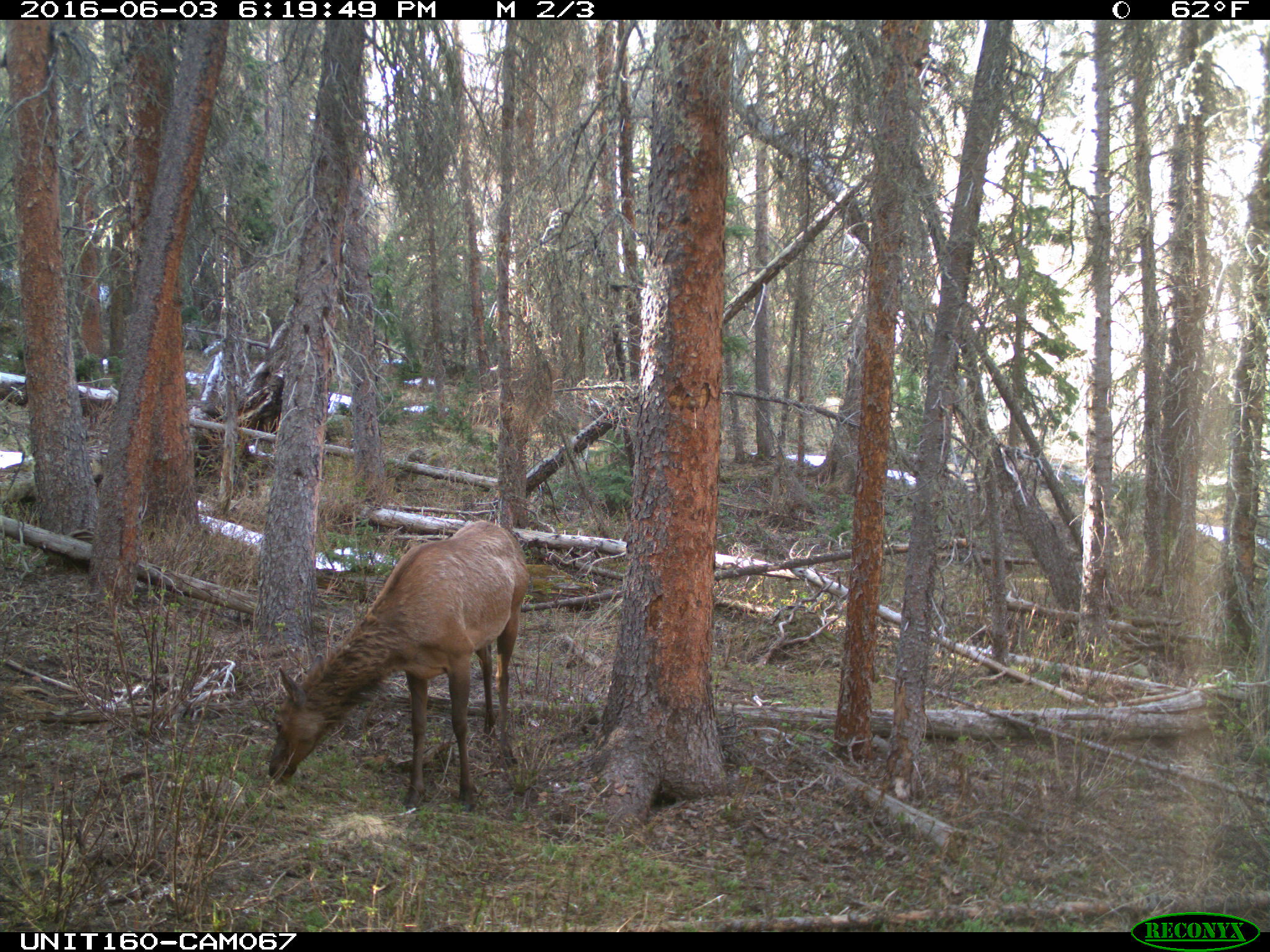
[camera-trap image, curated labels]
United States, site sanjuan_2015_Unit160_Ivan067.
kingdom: Animalia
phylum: Chordata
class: Mammalia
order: Artiodactyla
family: Cervidae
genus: Cervus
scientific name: Cervus elaphus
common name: red deer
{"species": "Cervus elaphus (red deer)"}